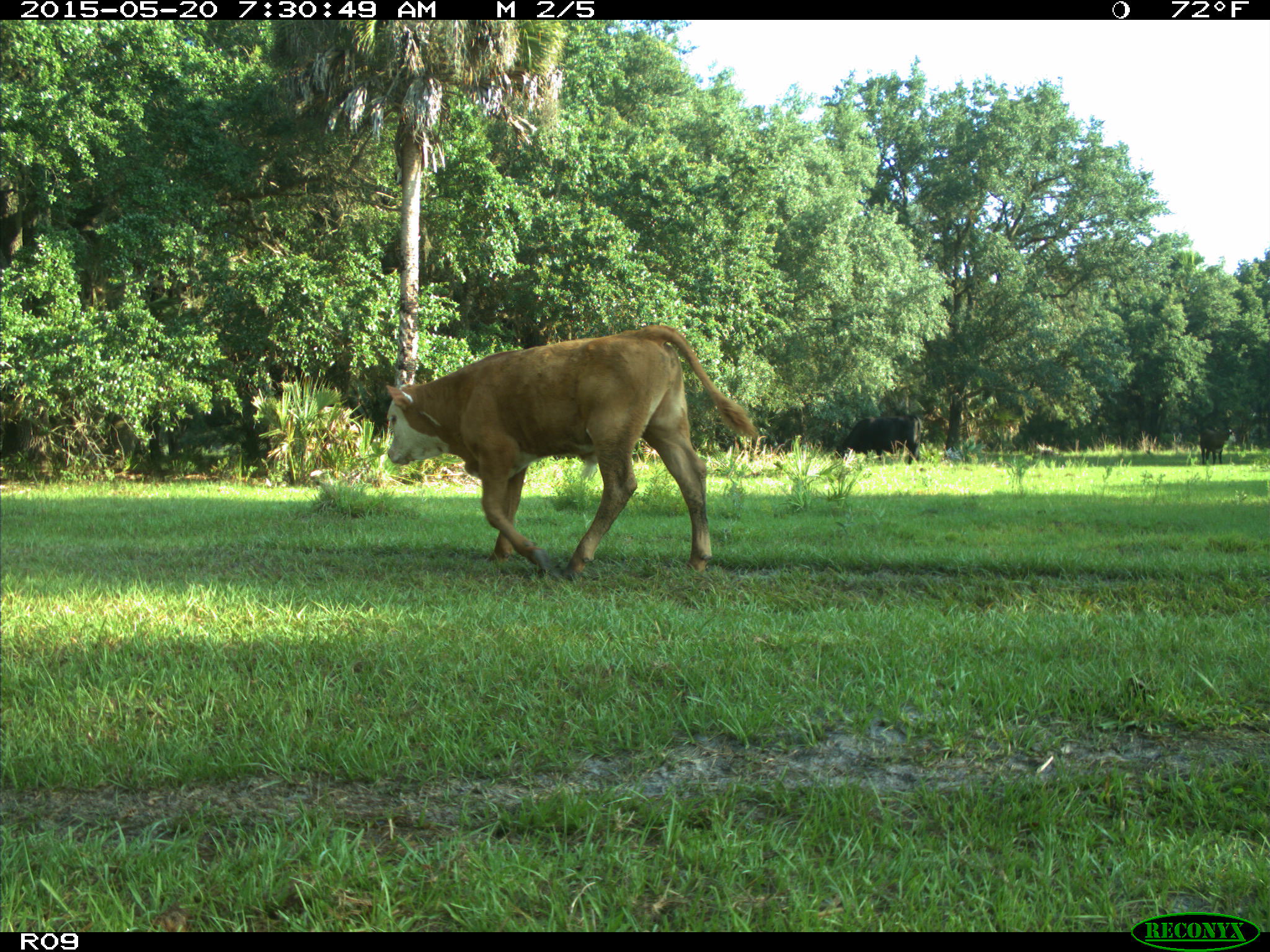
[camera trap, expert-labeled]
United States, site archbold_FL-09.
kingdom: Animalia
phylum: Chordata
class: Mammalia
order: Artiodactyla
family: Bovidae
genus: Bos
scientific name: Bos taurus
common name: domestic cow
Bos taurus (domestic cow).